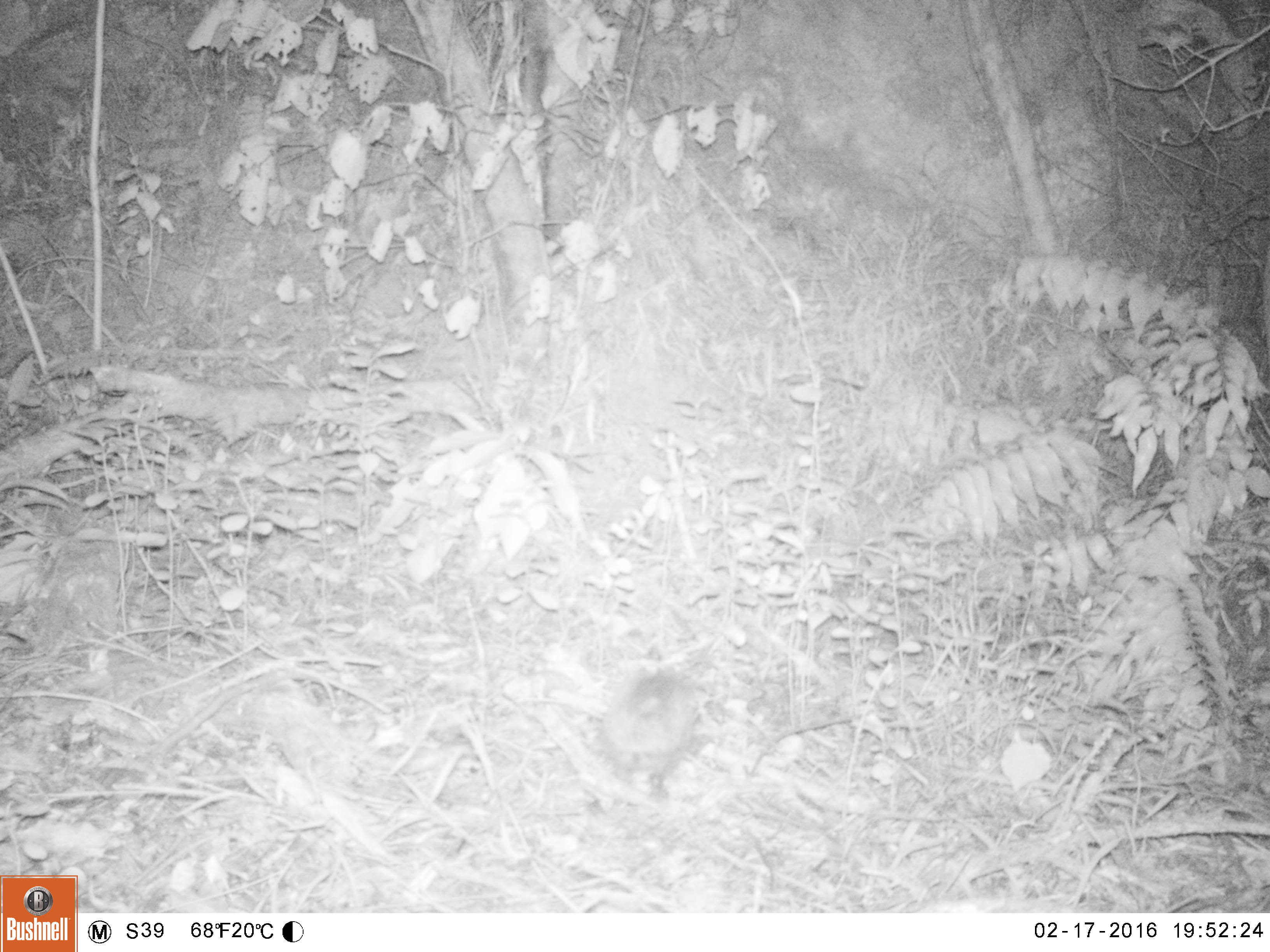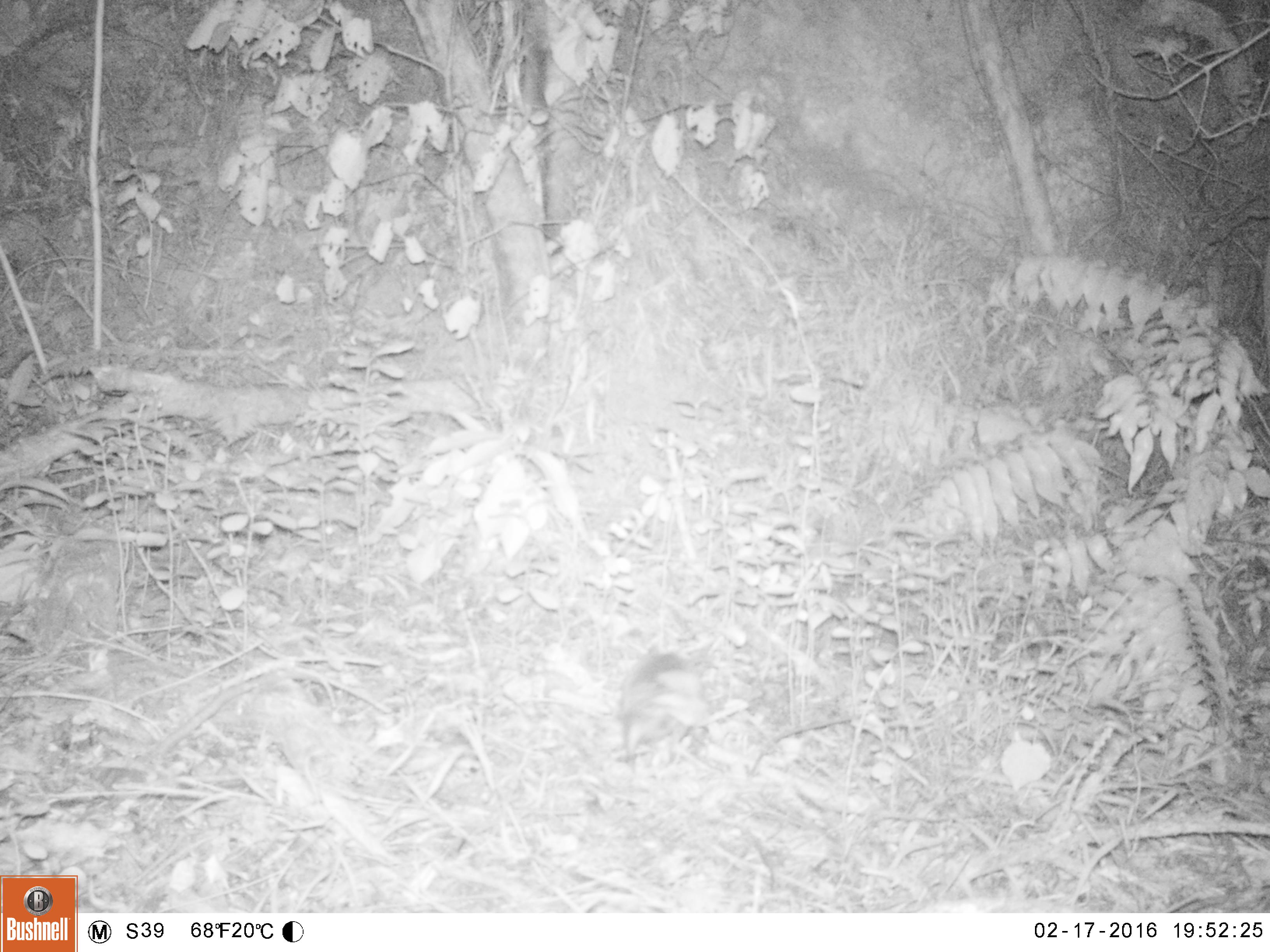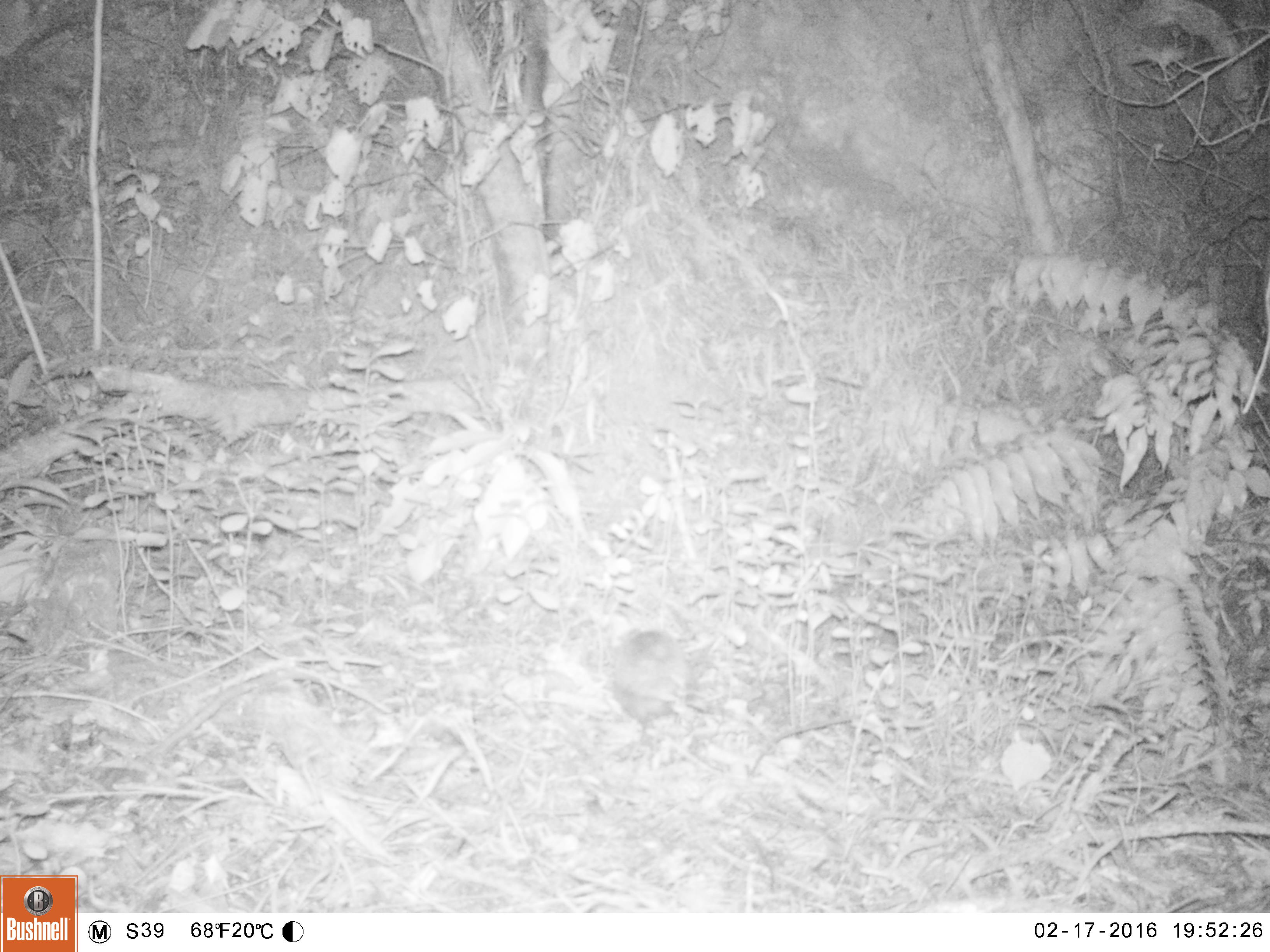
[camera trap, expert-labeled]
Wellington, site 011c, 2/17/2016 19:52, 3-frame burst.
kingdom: Animalia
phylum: Chordata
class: Mammalia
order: Eulipotyphla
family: Erinaceidae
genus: Erinaceus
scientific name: Erinaceus europaeus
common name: hedgehog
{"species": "hedgehog (Erinaceus europaeus)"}